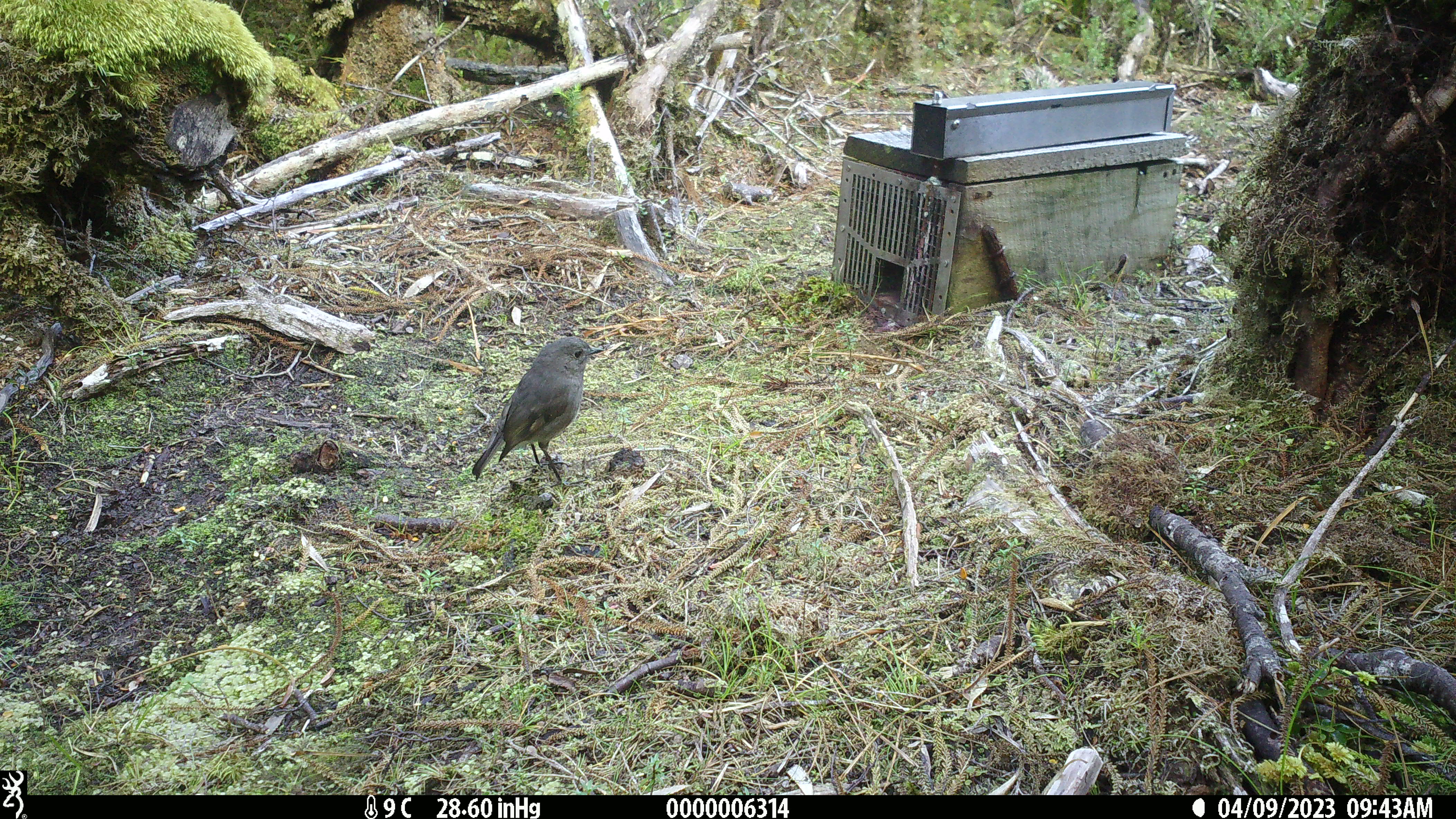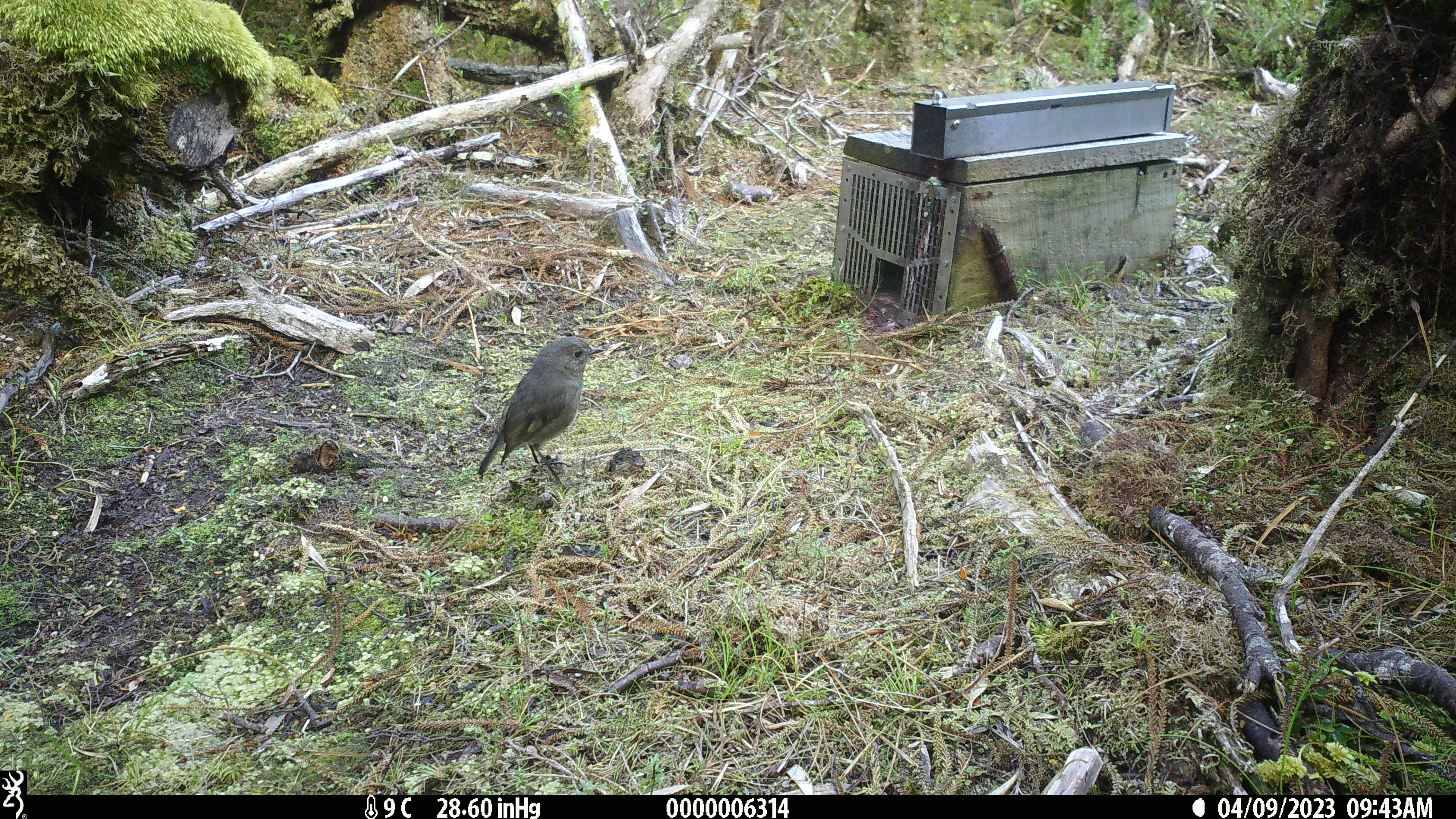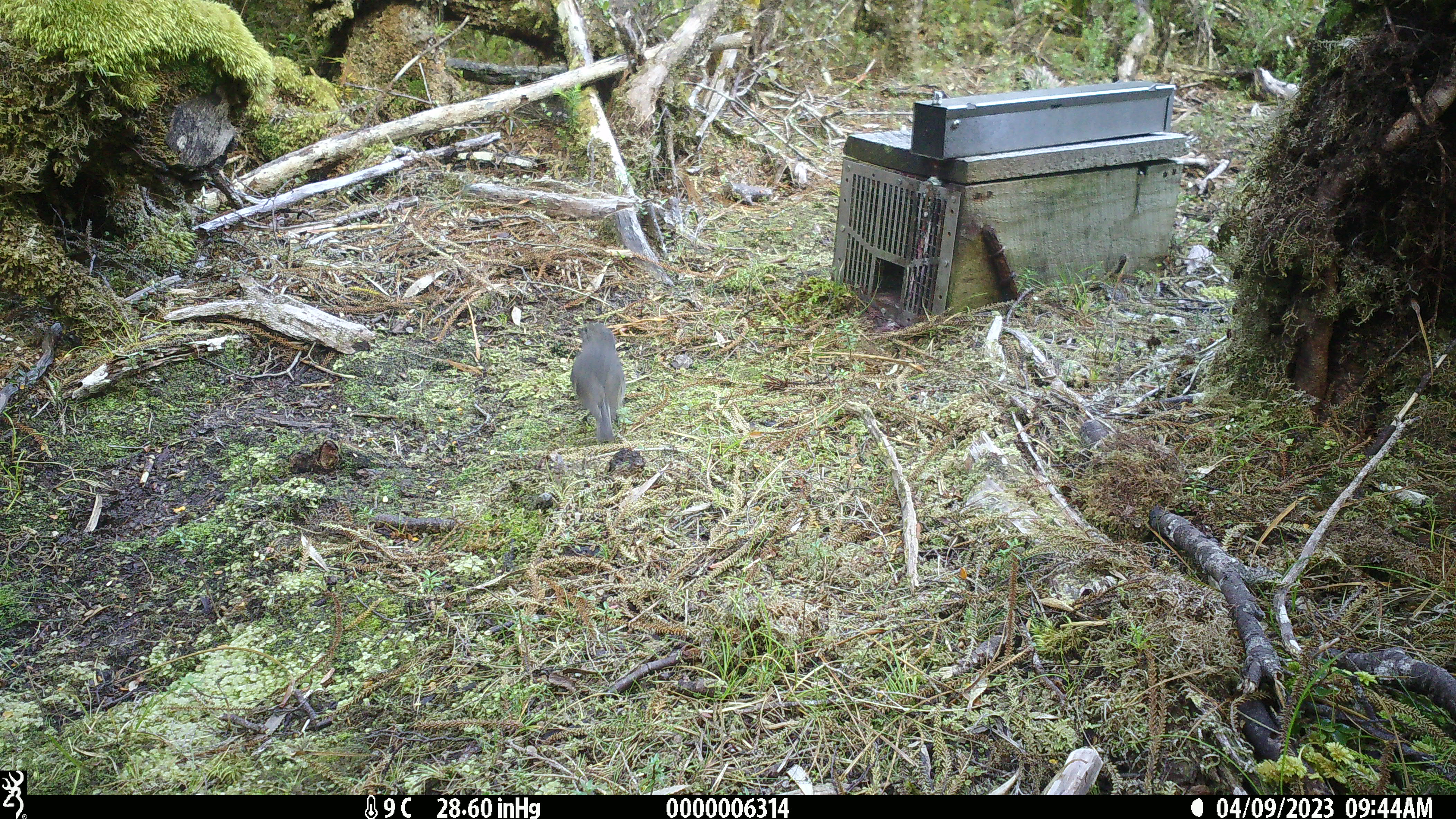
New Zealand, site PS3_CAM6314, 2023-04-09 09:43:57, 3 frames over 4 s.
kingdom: Animalia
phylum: Chordata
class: Aves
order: Passeriformes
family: Petroicidae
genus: Petroica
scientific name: Petroica australis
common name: new zealand robin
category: robin